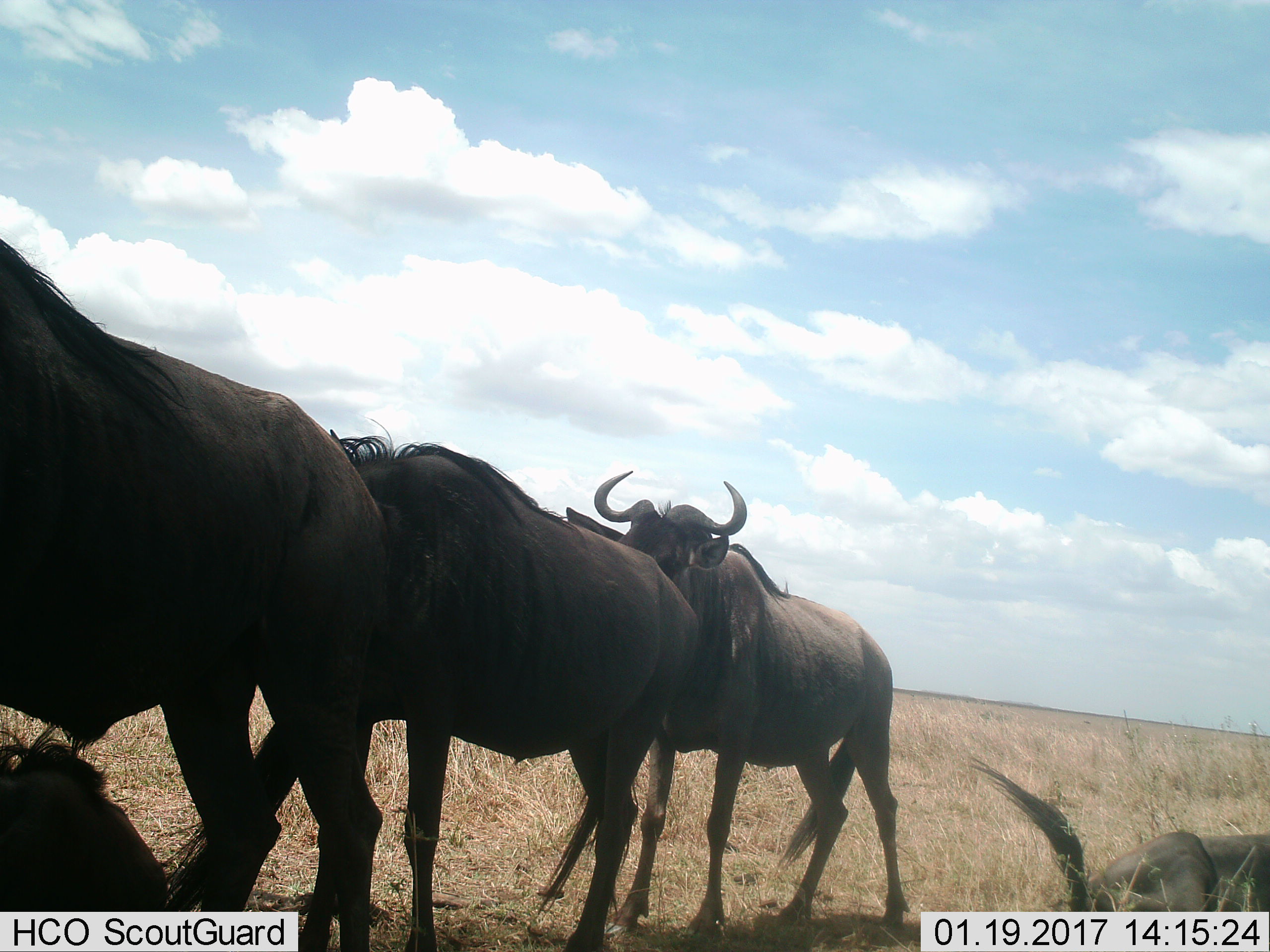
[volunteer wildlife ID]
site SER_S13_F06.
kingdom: Animalia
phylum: Chordata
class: Mammalia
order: Artiodactyla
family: Bovidae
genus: Connochaetes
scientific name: Connochaetes taurinus taurinus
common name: blue wildebeest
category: wildebeestblue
Wildebeestblue (blue wildebeest) (Connochaetes taurinus taurinus), count 5. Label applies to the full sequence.